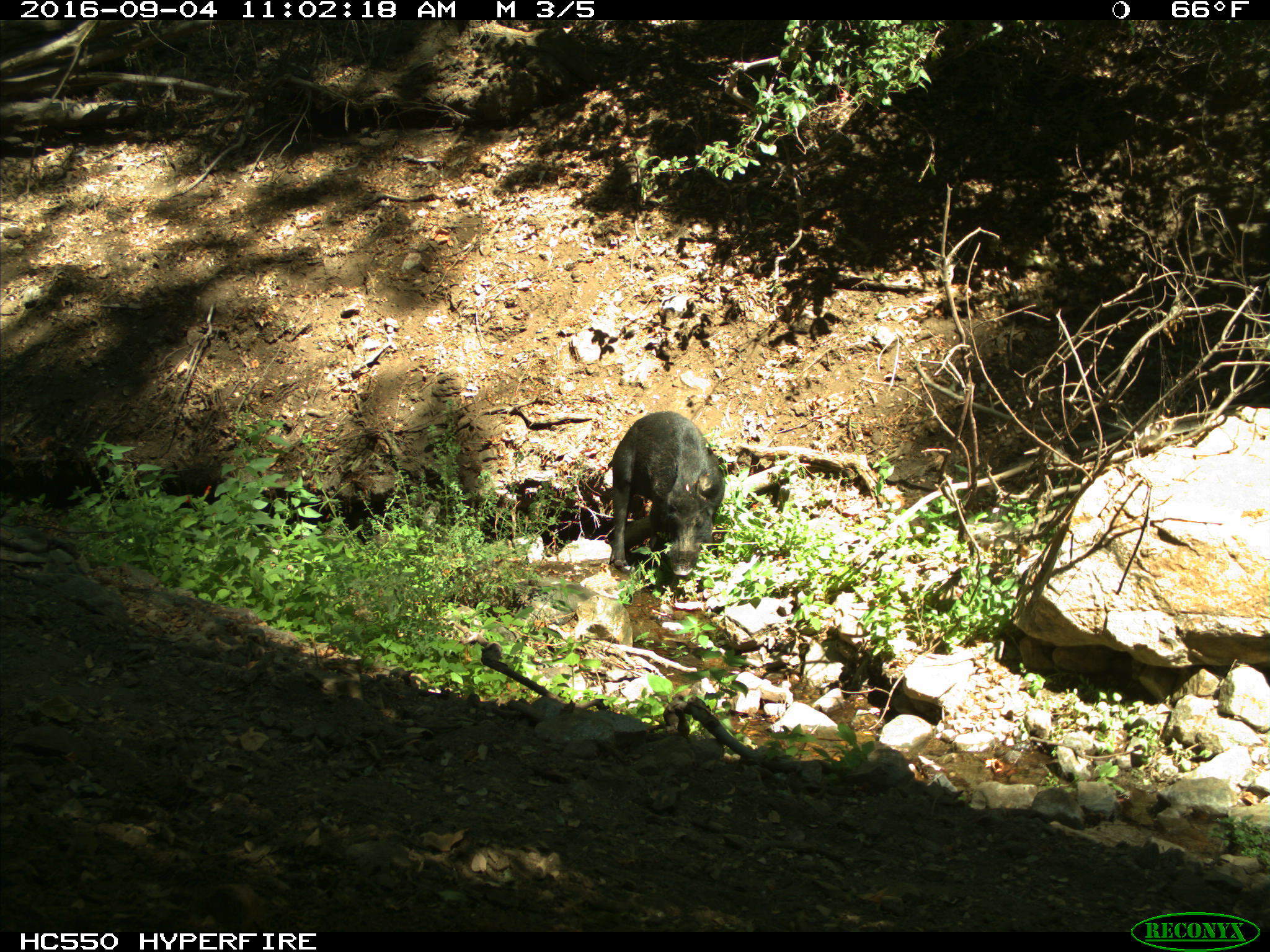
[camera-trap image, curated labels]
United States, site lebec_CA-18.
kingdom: Animalia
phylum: Chordata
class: Mammalia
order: Artiodactyla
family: Suidae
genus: Sus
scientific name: Sus scrofa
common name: wild boar